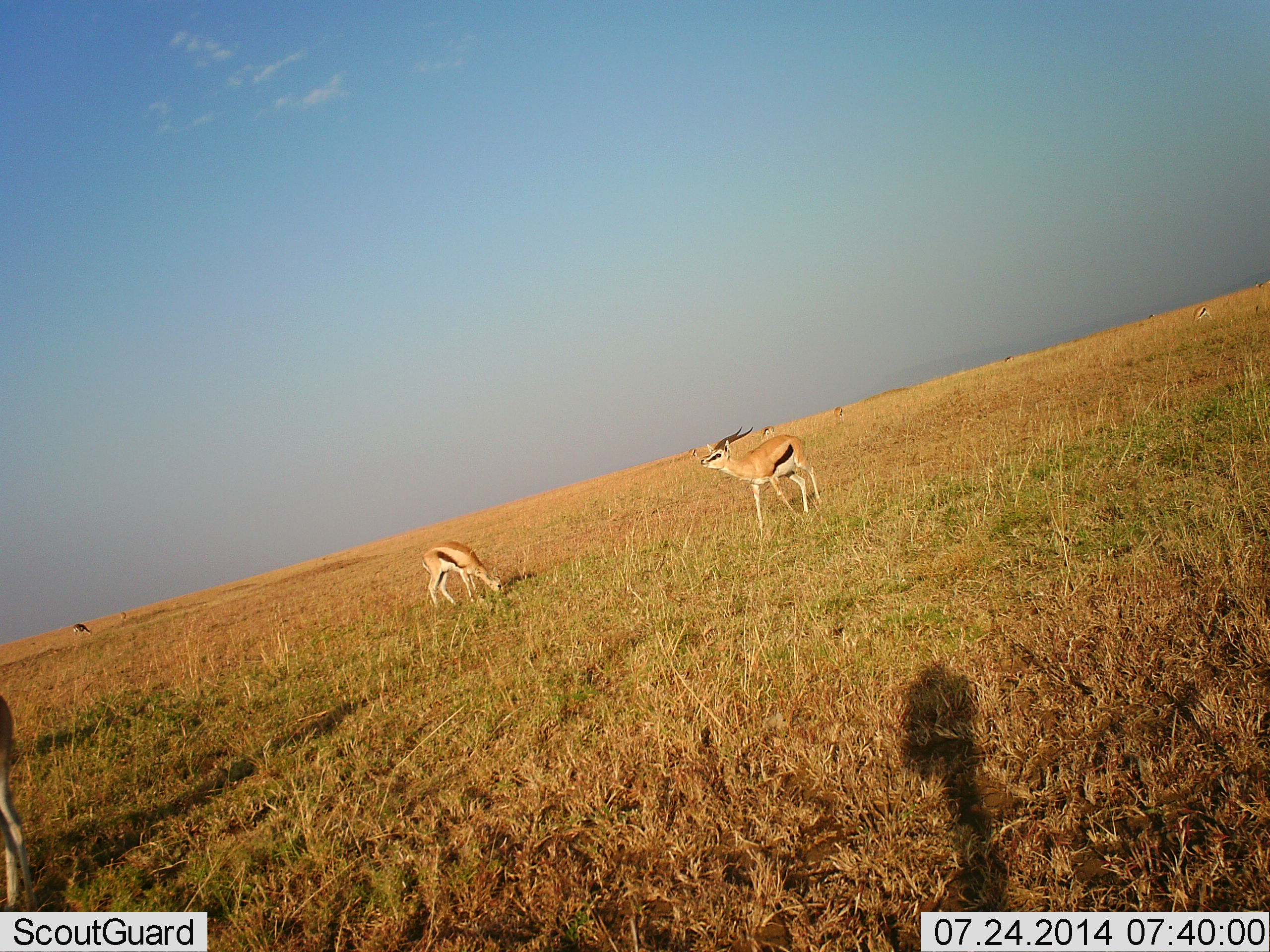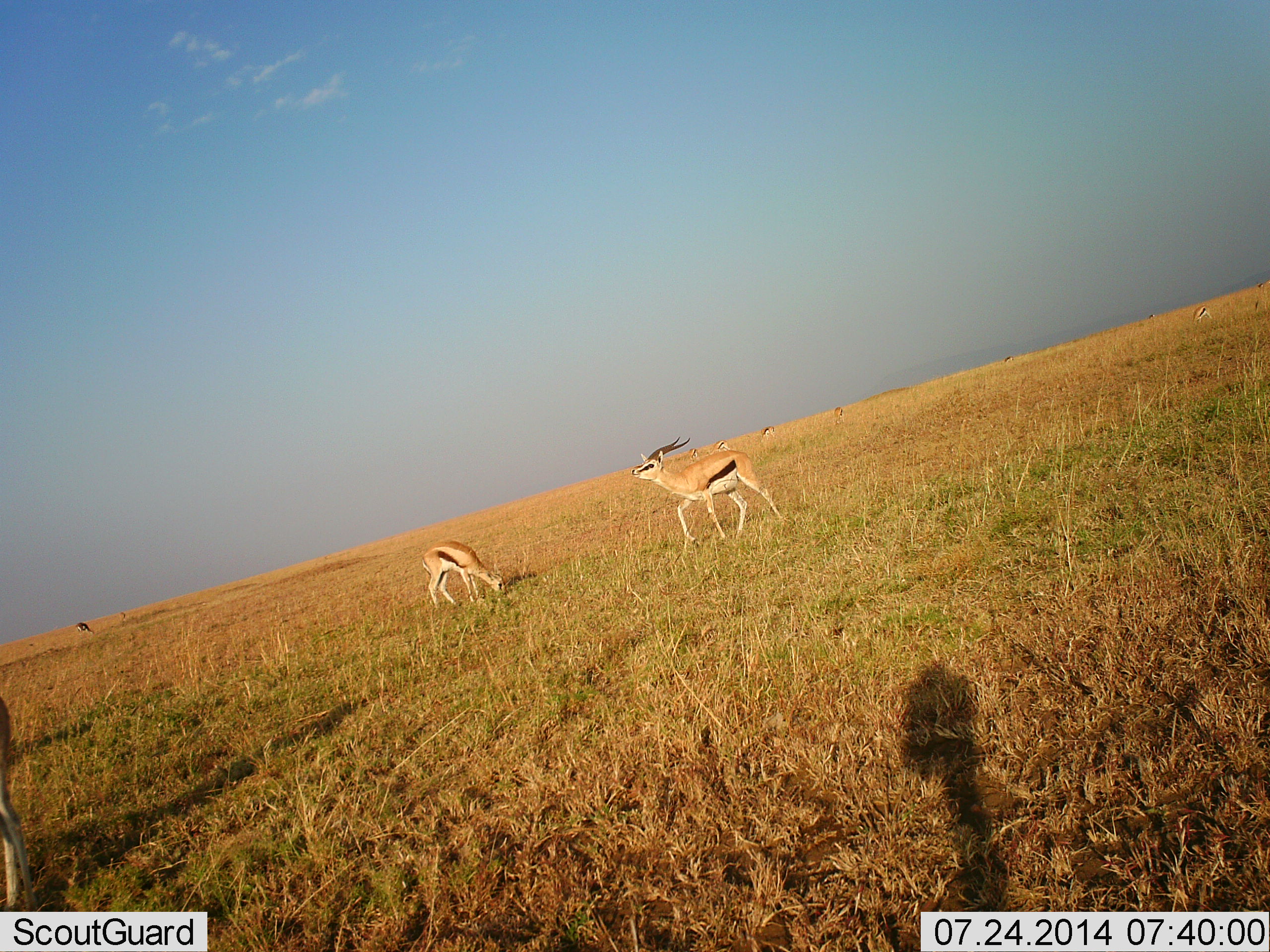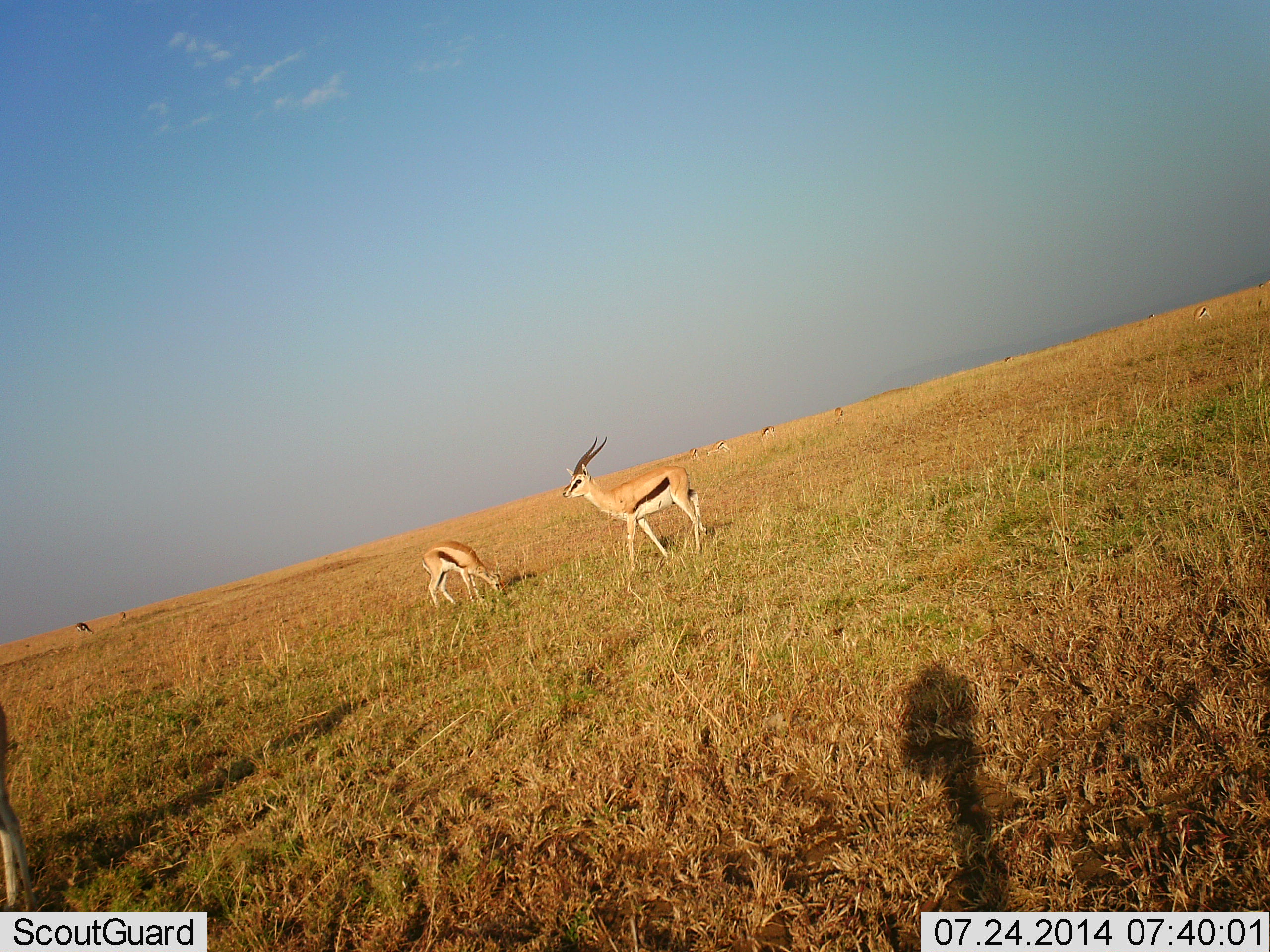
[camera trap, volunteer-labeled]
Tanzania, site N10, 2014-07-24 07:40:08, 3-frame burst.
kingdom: Animalia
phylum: Chordata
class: Mammalia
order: Artiodactyla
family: Bovidae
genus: Eudorcas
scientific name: Eudorcas thomsonii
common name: thomson's gazelle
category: gazellethomsons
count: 8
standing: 30%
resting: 0%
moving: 80%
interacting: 0%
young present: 0%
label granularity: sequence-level